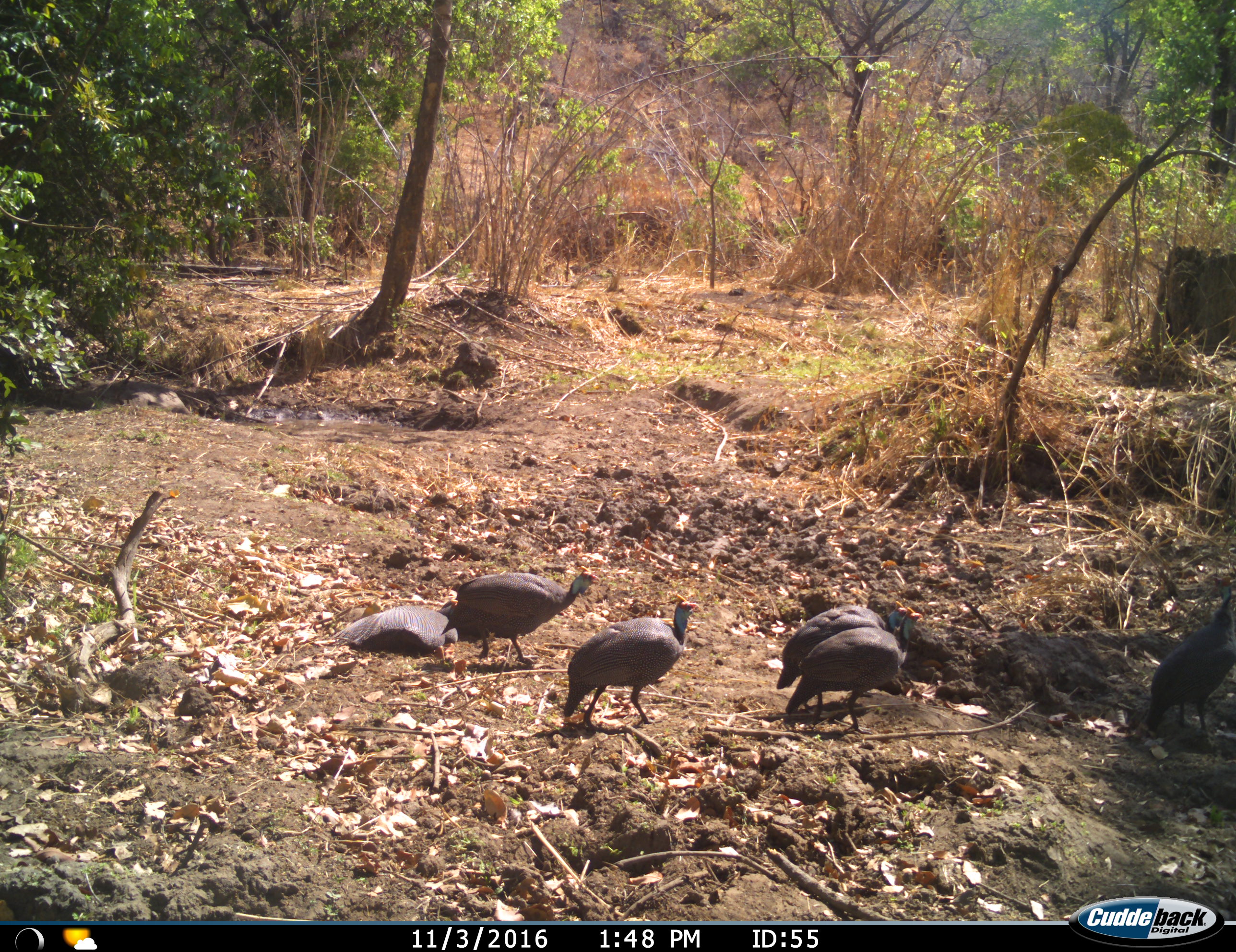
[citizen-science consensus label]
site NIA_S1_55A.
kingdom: Animalia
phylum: Chordata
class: Aves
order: Galliformes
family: Numididae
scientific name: Numididae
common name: guineafowl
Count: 6.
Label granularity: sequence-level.